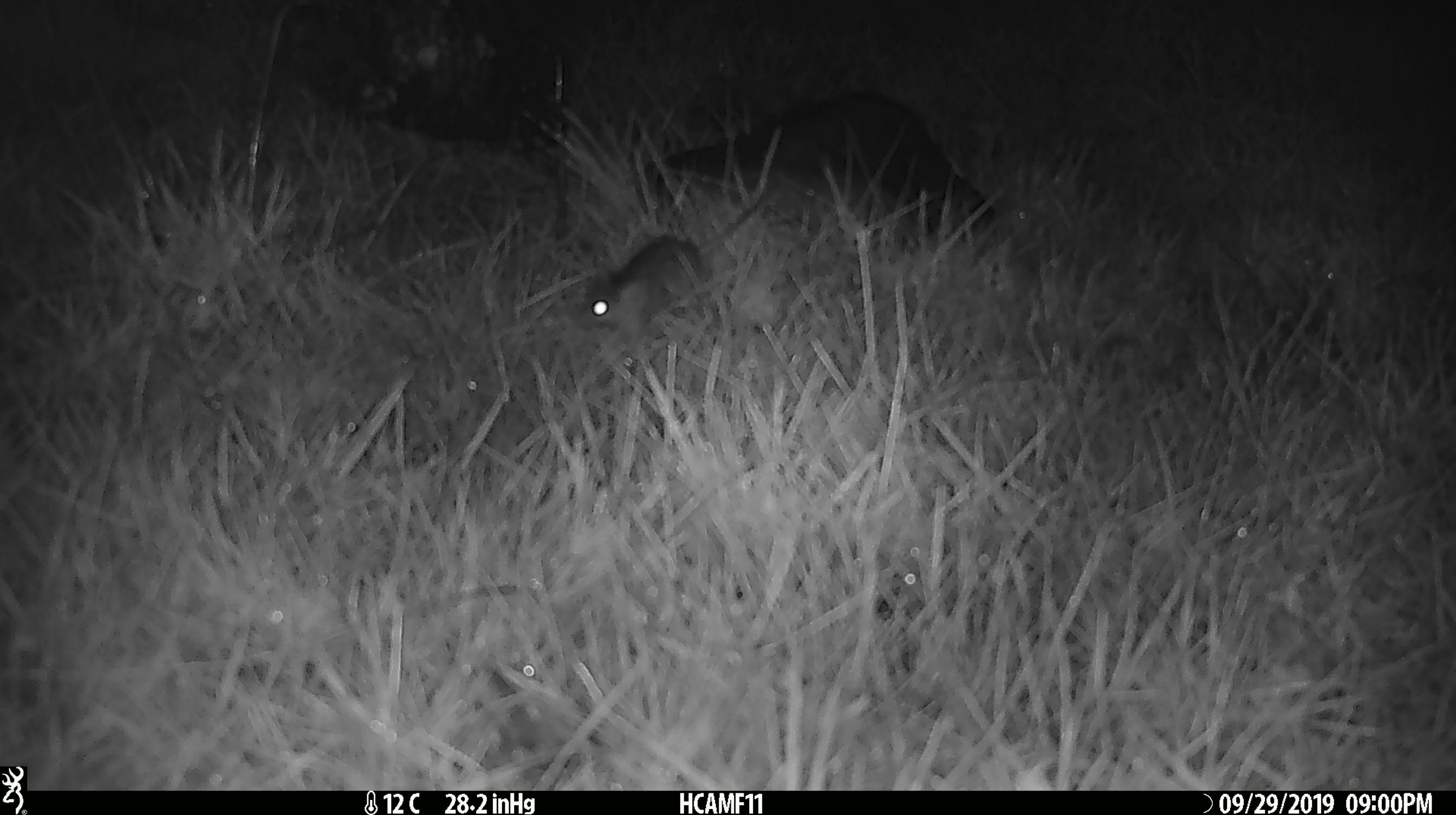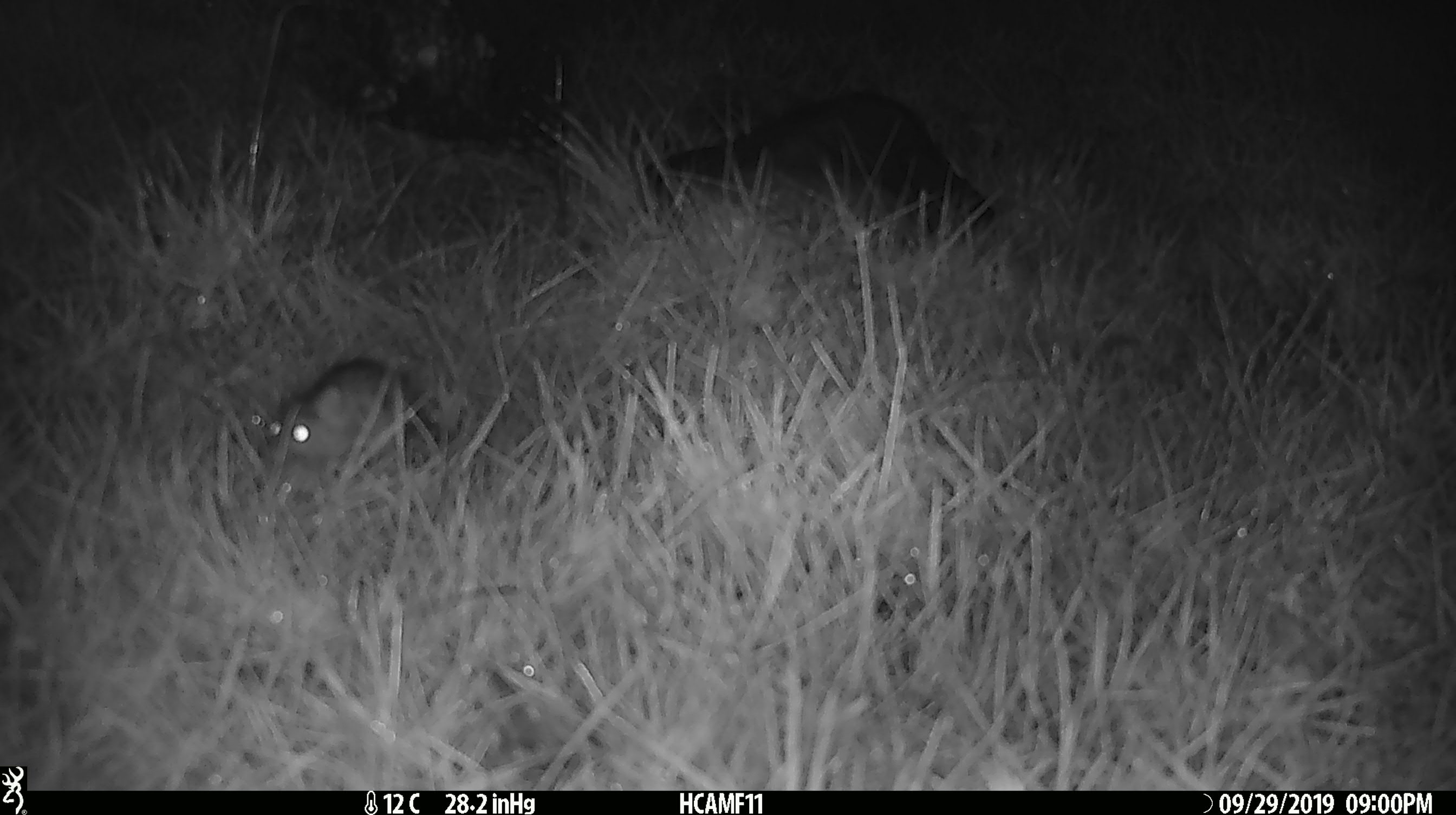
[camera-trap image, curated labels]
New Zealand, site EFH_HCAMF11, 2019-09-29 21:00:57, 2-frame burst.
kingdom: Animalia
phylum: Chordata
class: Mammalia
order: Rodentia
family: Muridae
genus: Mus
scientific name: Mus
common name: mouse